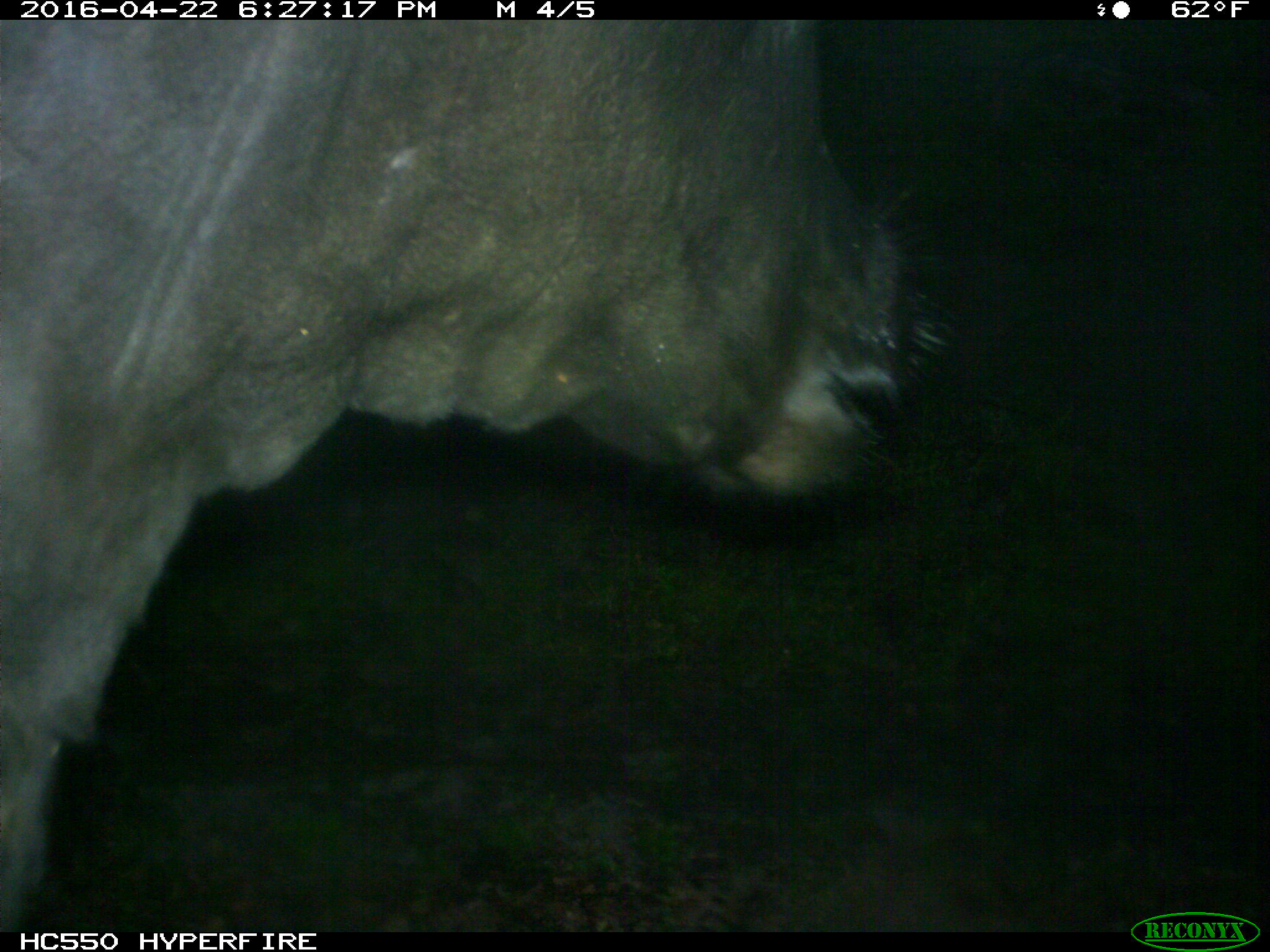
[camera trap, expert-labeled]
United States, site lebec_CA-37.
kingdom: Animalia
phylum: Chordata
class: Mammalia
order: Artiodactyla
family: Bovidae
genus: Bos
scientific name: Bos taurus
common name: domestic cow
Bos taurus (domestic cow).